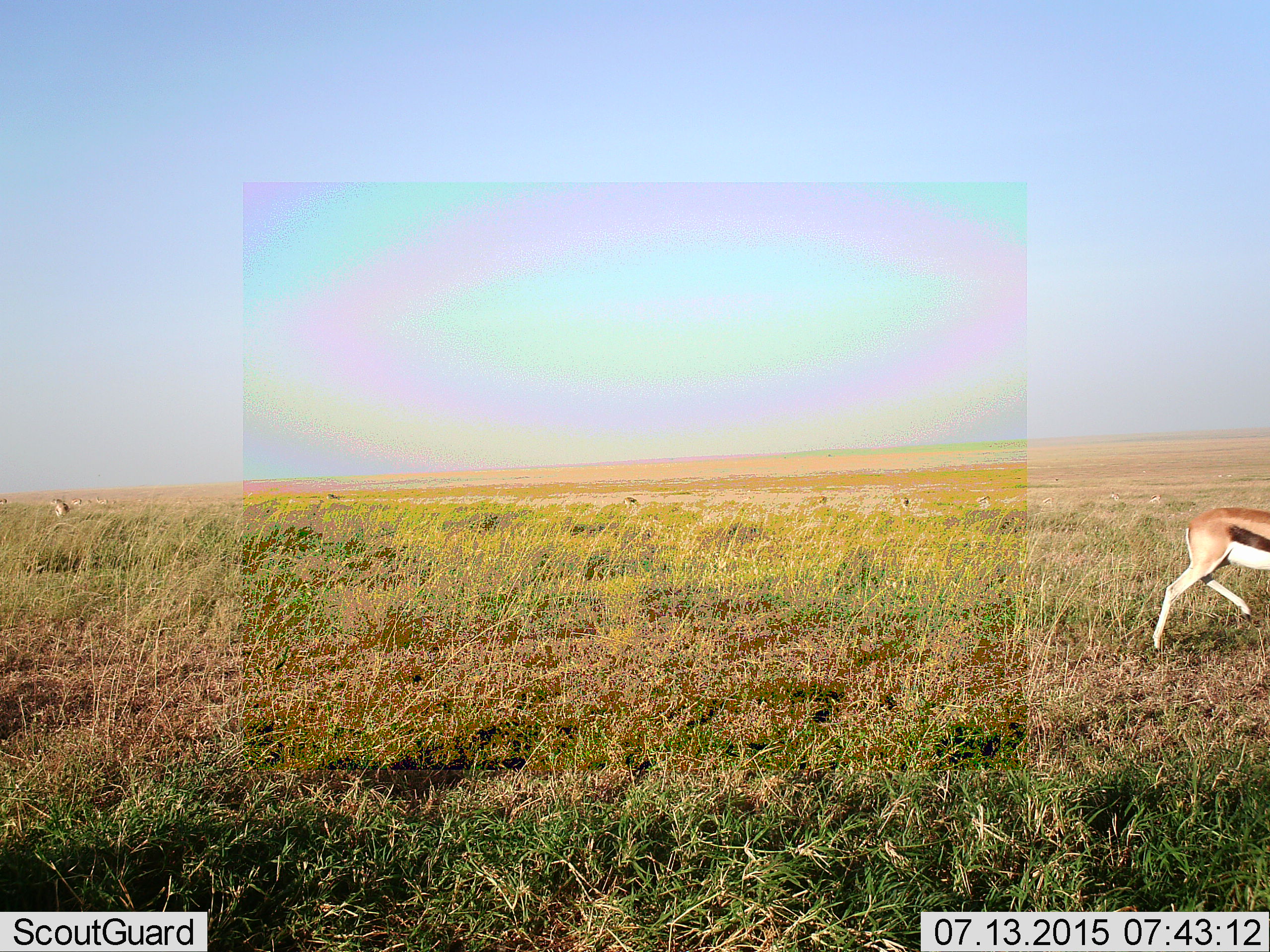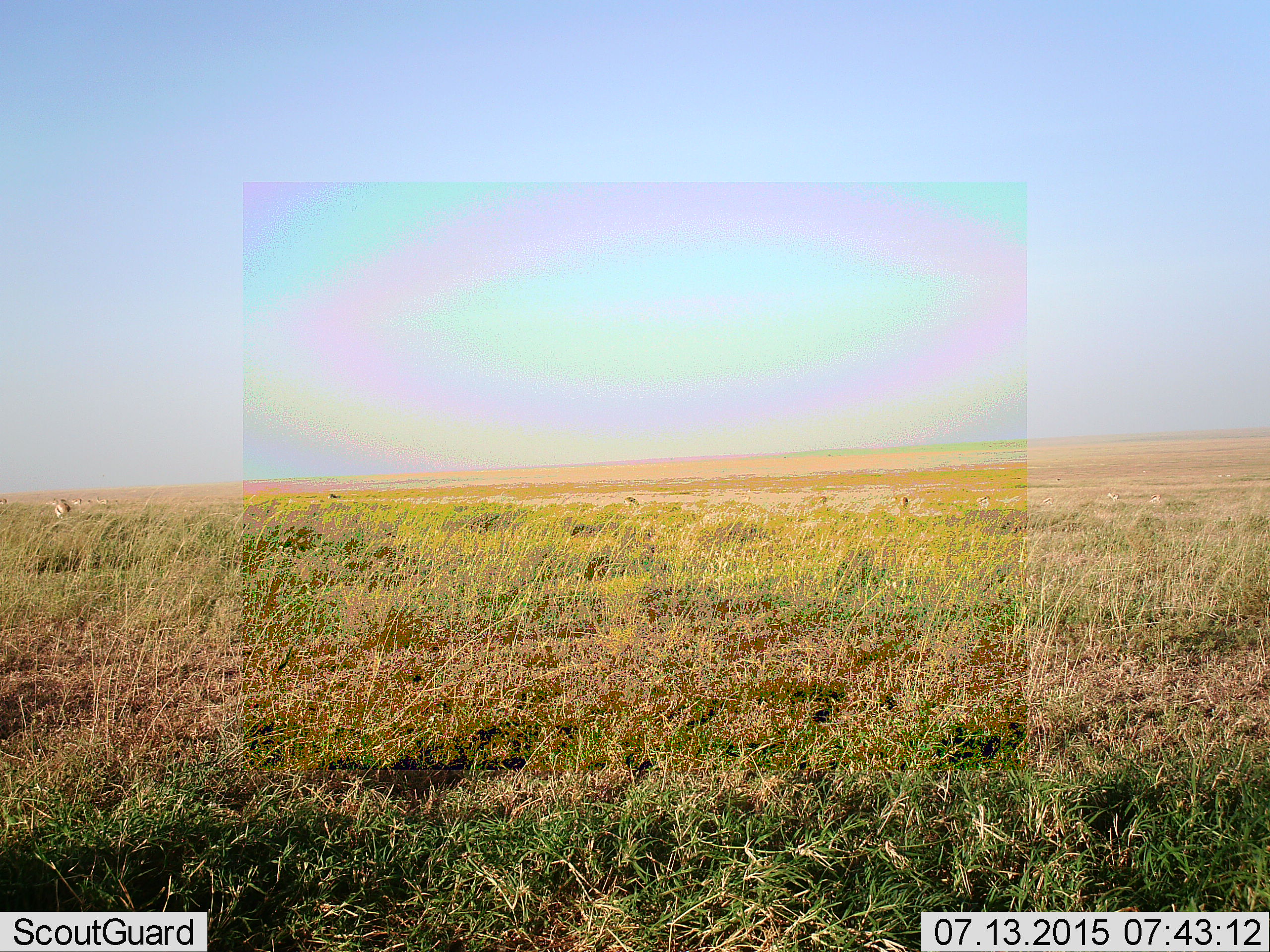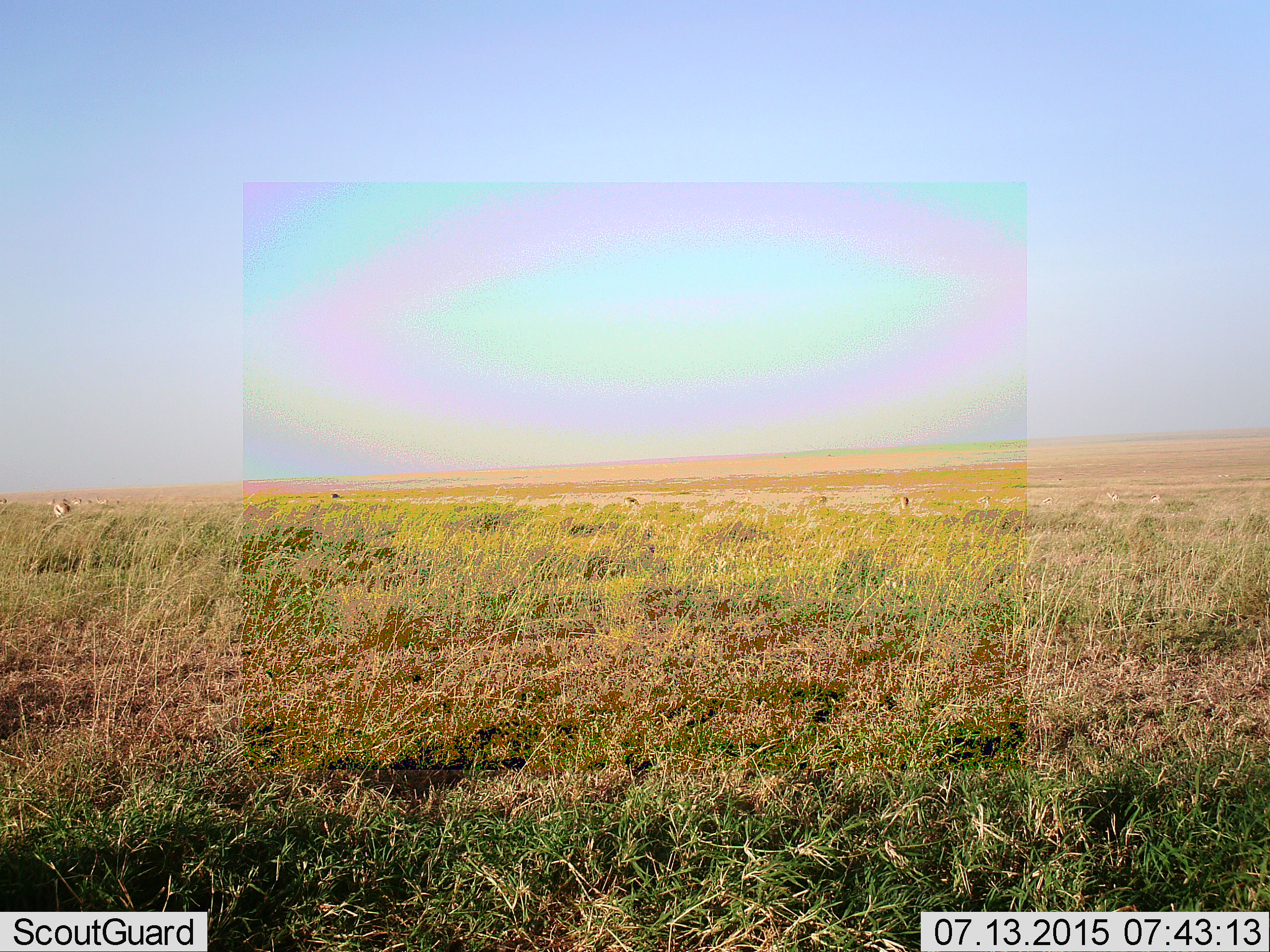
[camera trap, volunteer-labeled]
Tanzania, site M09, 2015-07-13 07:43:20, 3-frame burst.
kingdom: Animalia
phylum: Chordata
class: Mammalia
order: Artiodactyla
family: Bovidae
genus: Eudorcas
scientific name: Eudorcas thomsonii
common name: thomson's gazelle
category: gazellethomsons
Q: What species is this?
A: Gazellethomsons (thomson's gazelle) (Eudorcas thomsonii).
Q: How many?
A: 11-50.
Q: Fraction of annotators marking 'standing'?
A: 44%.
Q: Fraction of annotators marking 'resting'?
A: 0%.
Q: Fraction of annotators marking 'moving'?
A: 100%.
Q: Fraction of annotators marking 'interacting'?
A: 0%.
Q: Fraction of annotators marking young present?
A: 0%.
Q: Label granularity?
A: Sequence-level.